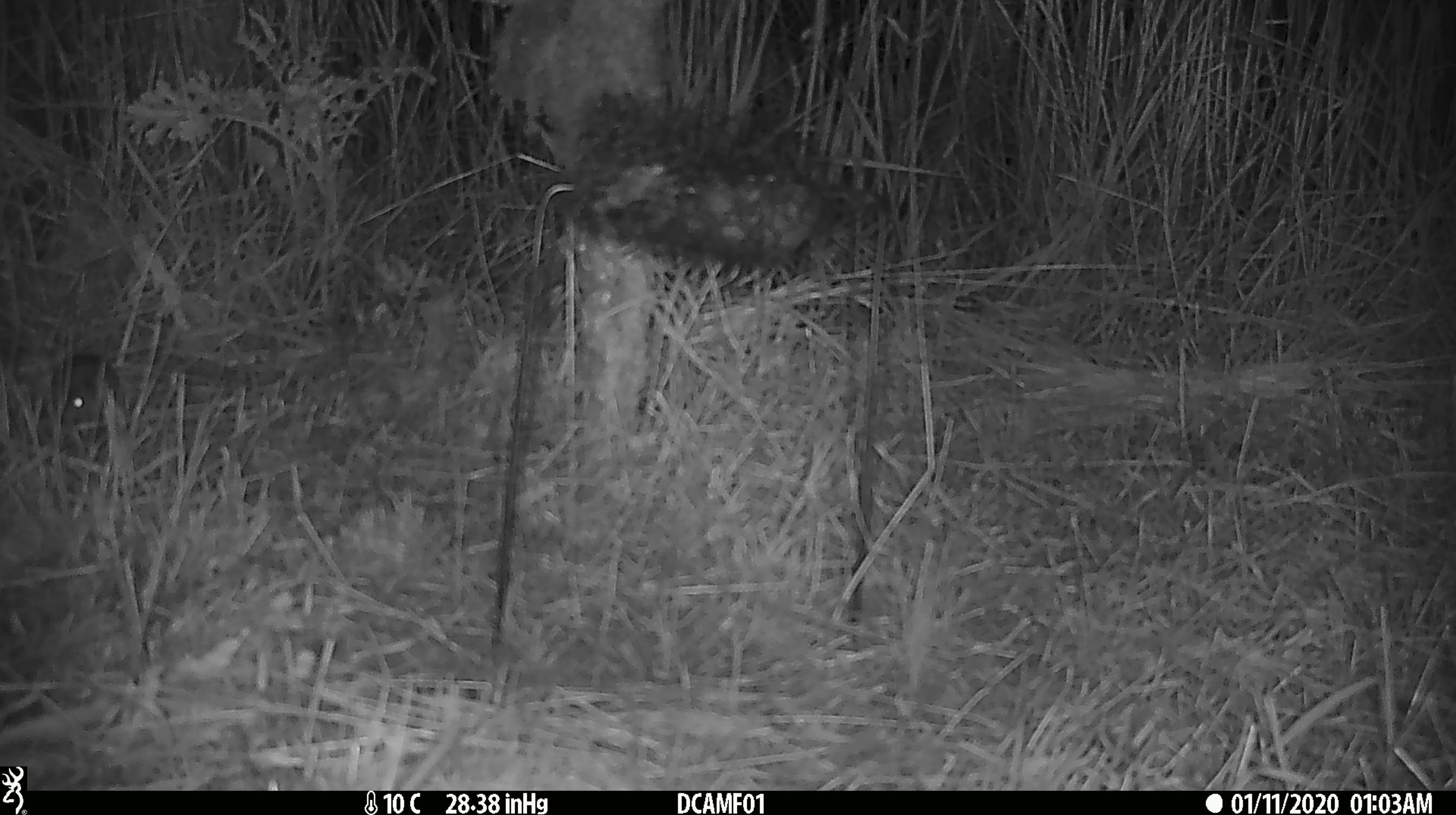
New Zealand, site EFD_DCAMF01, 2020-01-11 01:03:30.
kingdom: Animalia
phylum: Chordata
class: Mammalia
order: Rodentia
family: Muridae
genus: Mus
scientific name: Mus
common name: mouse